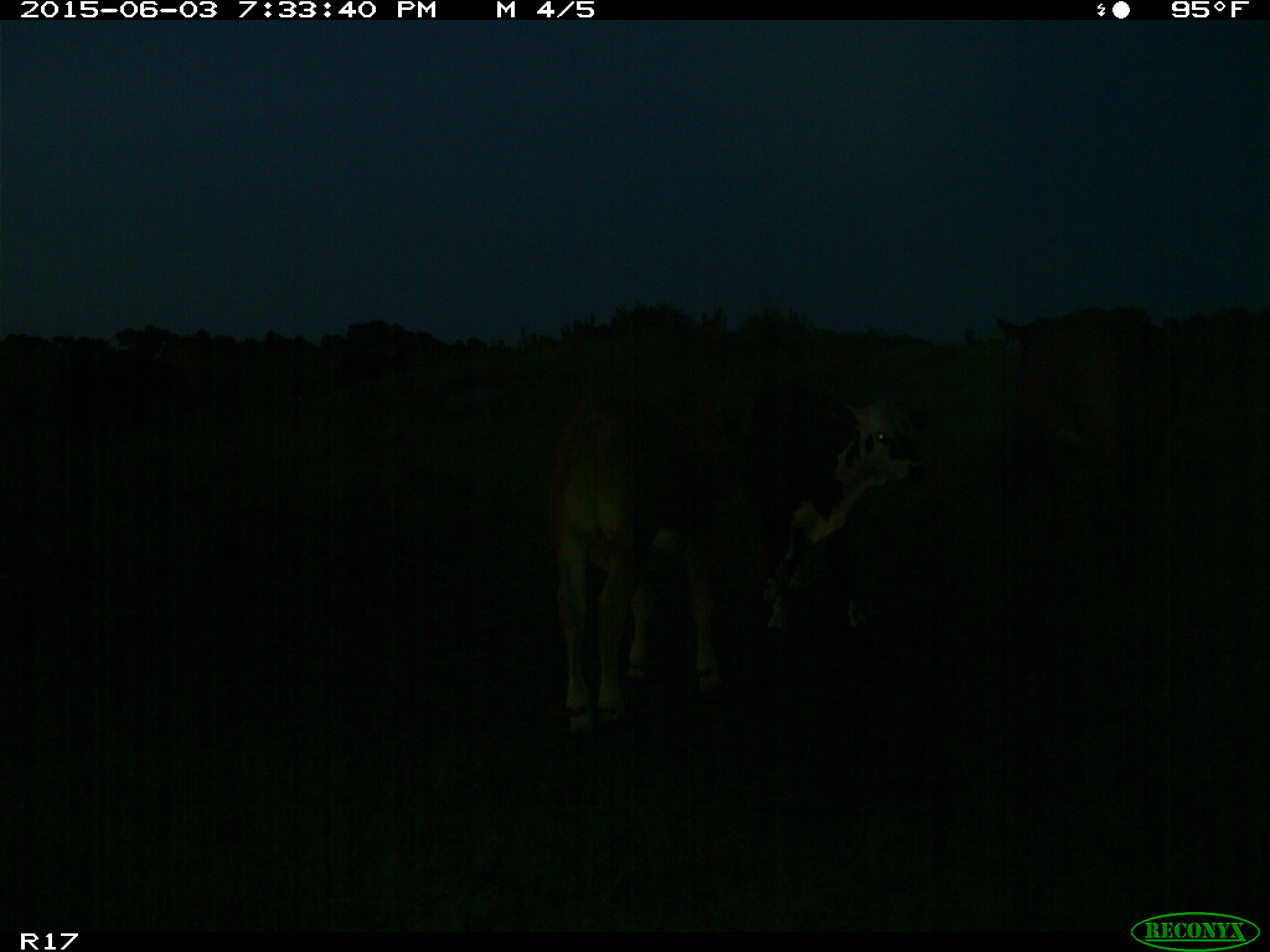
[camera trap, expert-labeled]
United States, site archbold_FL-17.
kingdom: Animalia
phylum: Chordata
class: Mammalia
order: Artiodactyla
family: Bovidae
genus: Bos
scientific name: Bos taurus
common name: domestic cow